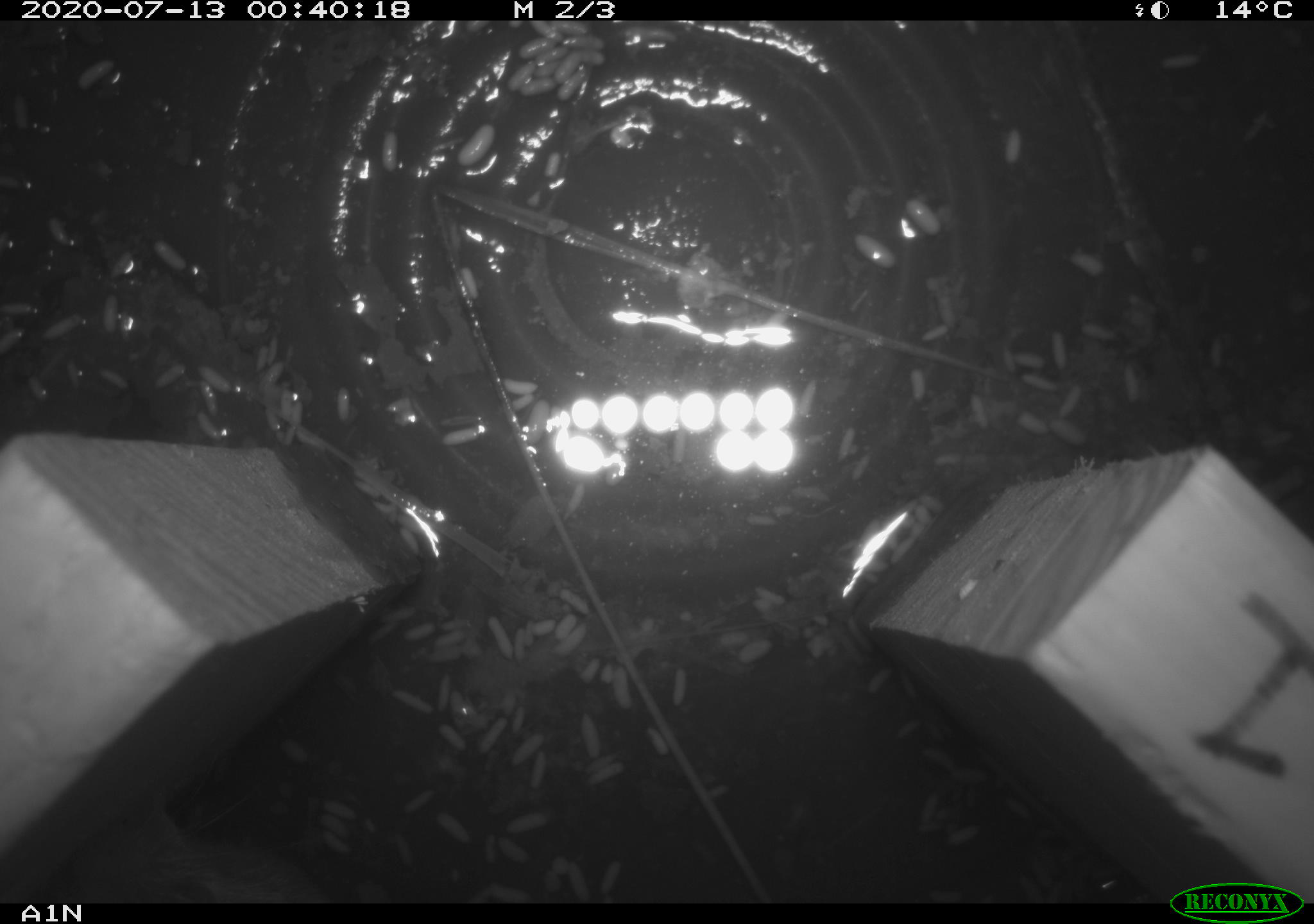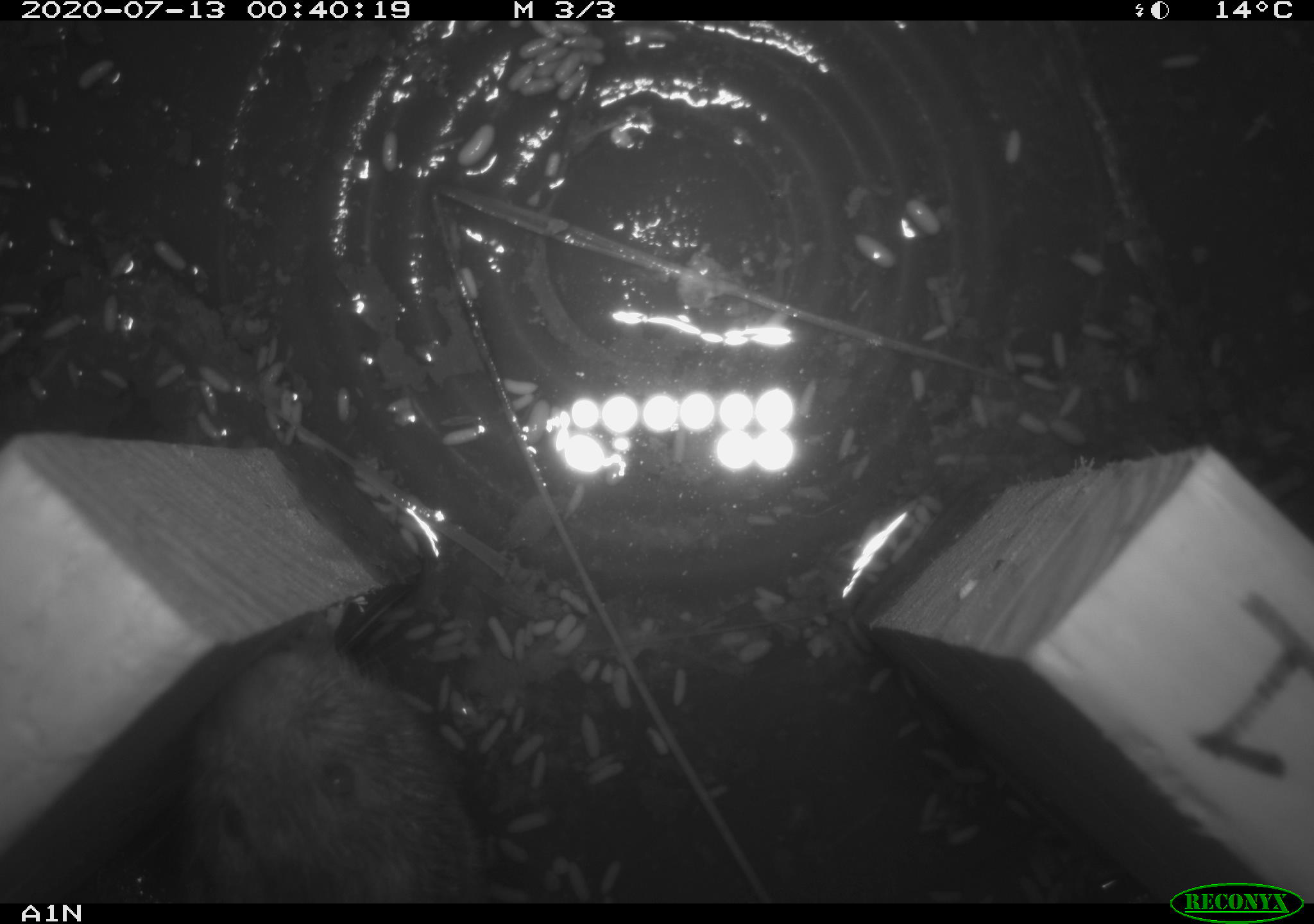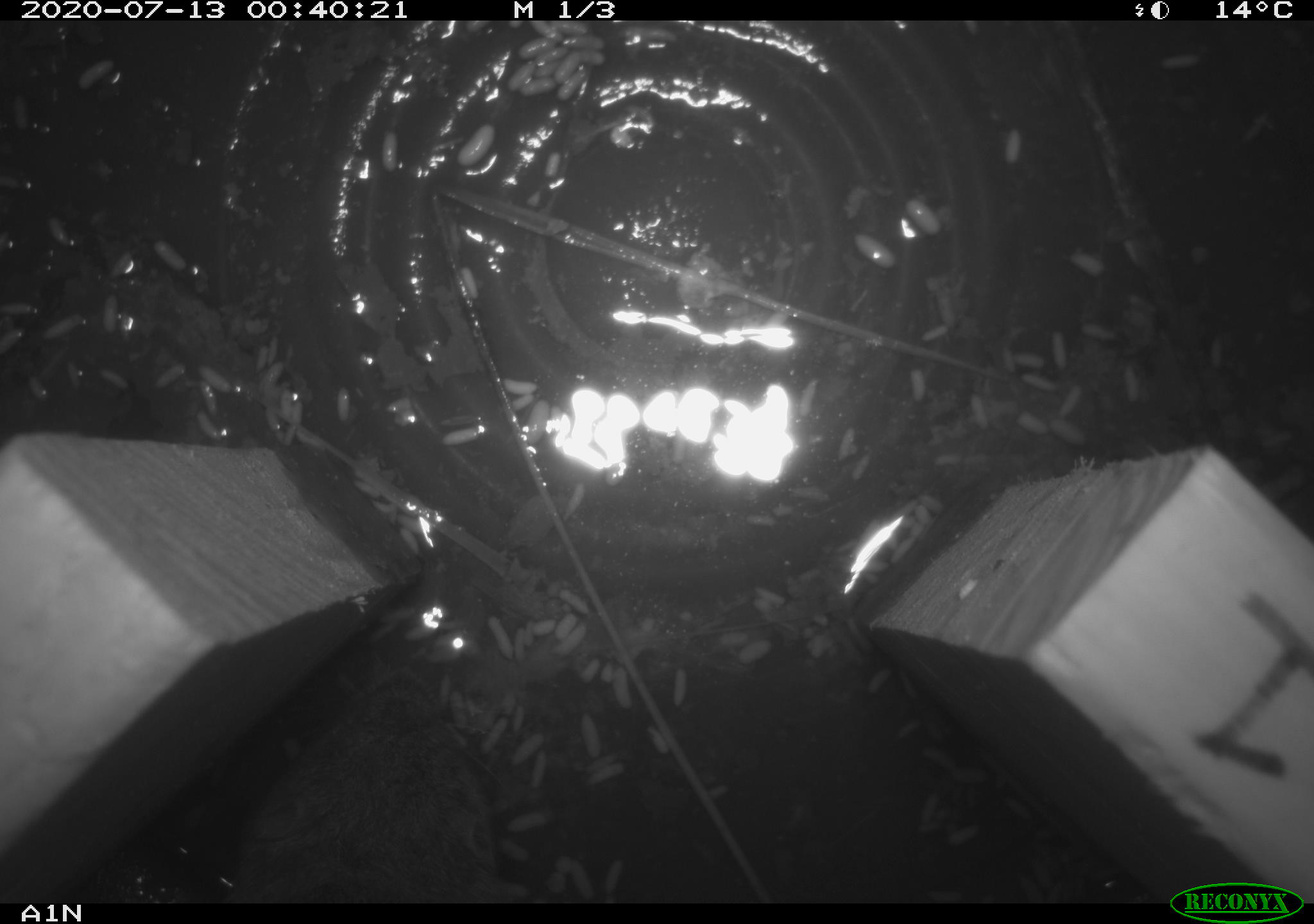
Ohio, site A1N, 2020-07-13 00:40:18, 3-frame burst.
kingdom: Animalia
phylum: Chordata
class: Mammalia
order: Rodentia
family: Cricetidae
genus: Microtus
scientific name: Microtus pennsylvanicus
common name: meadow vole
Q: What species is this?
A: Meadow vole (Microtus pennsylvanicus).